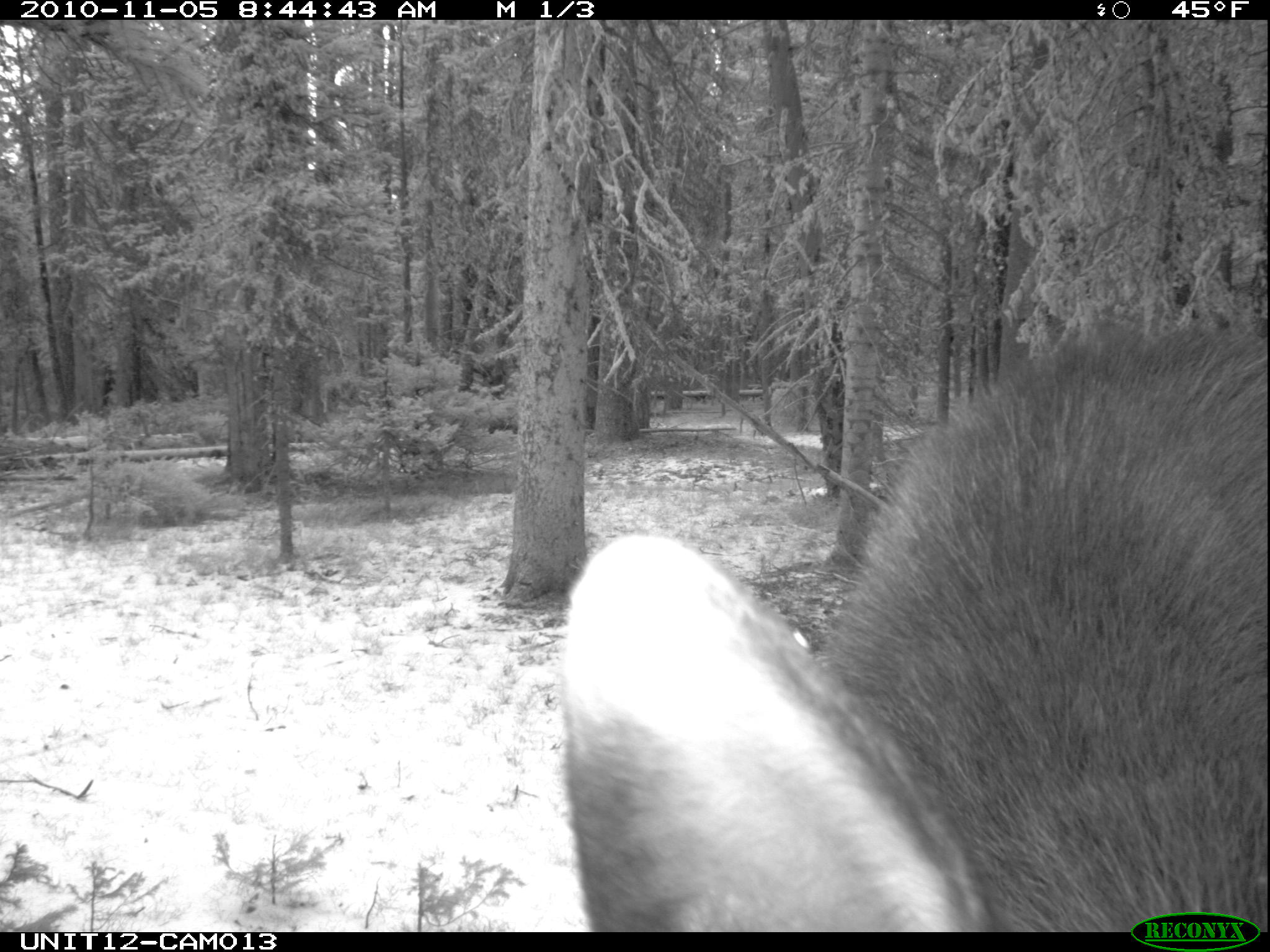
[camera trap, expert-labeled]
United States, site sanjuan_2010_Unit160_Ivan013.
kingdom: Animalia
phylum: Chordata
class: Mammalia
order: Artiodactyla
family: Cervidae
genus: Alces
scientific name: Alces alces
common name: moose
Alces alces (moose).